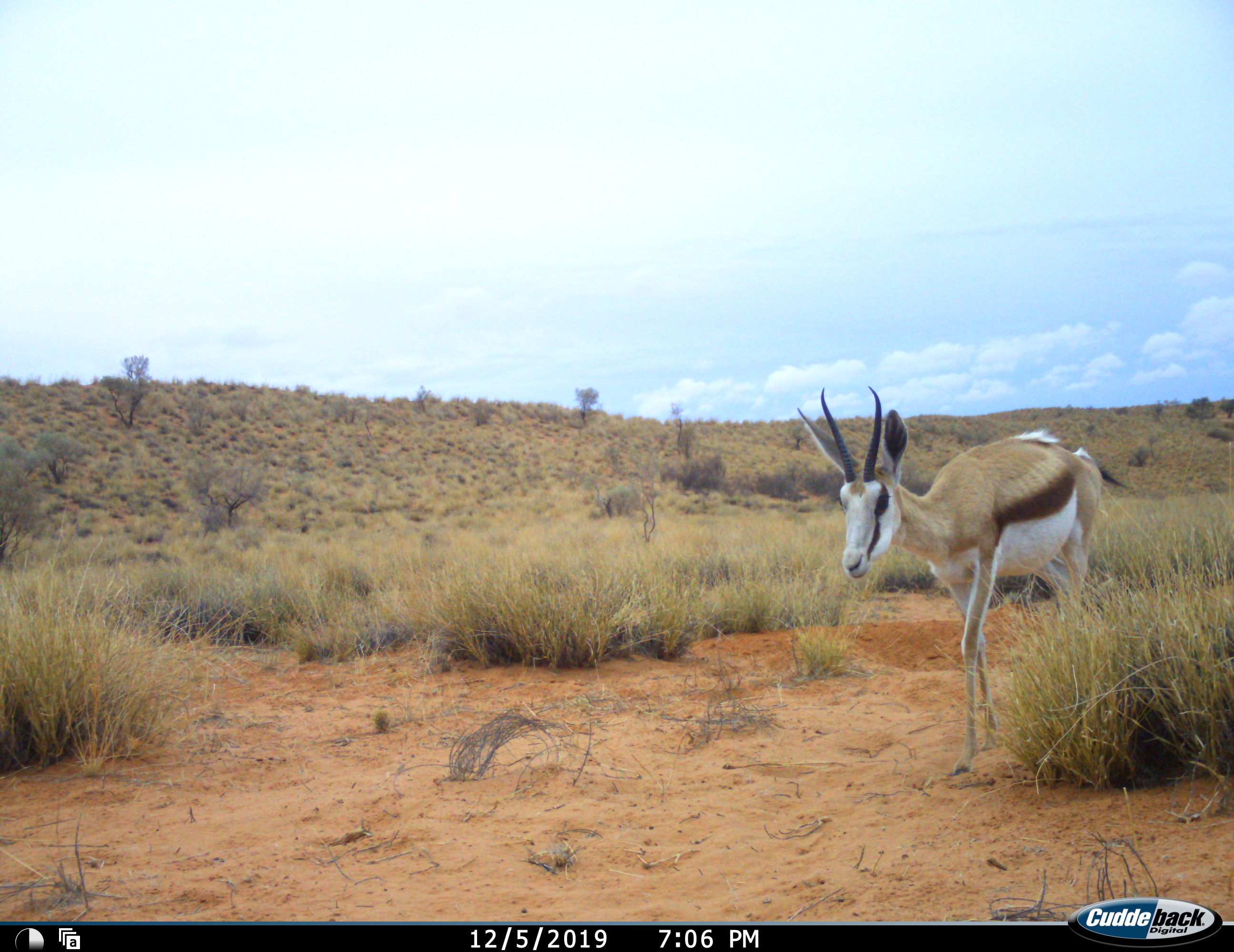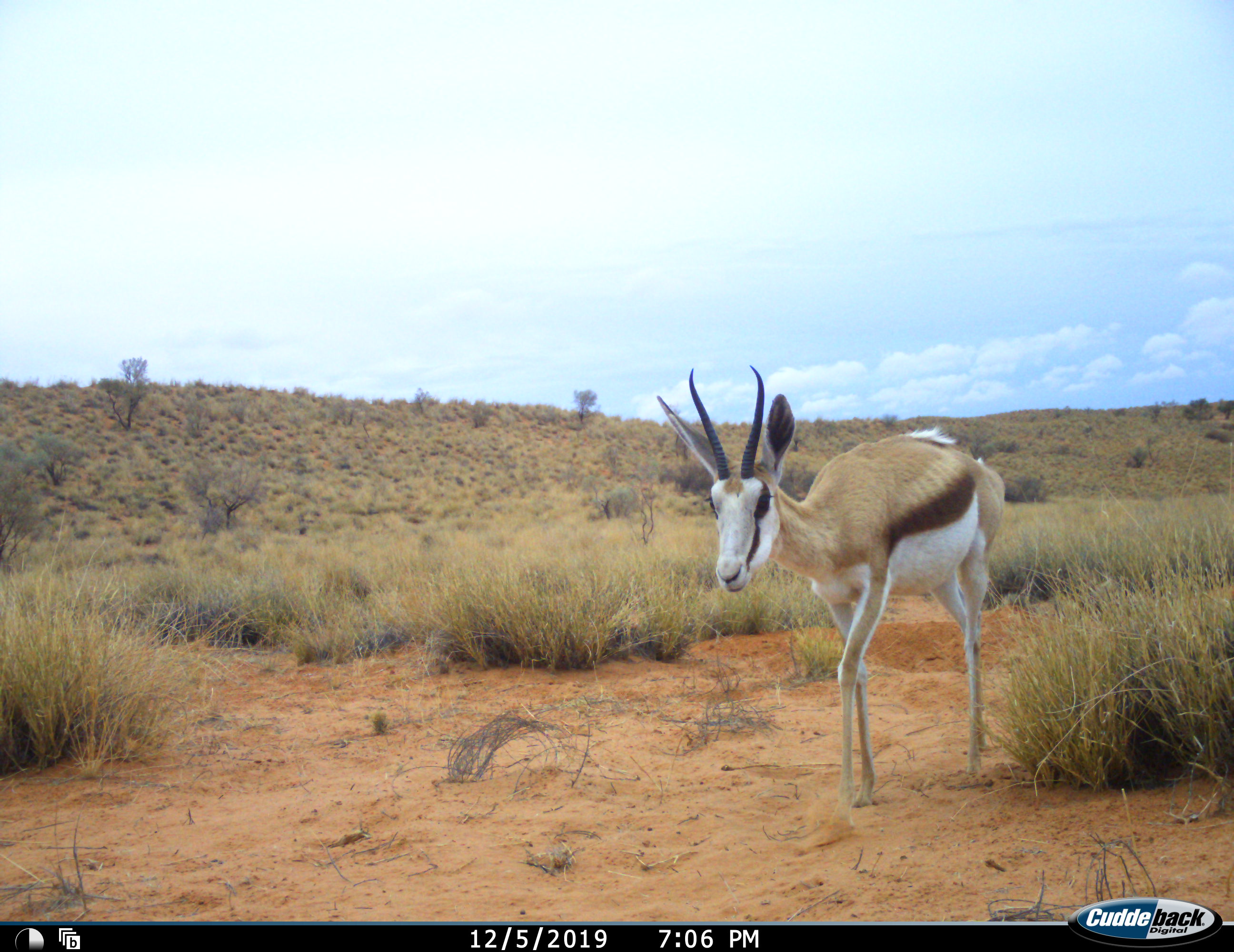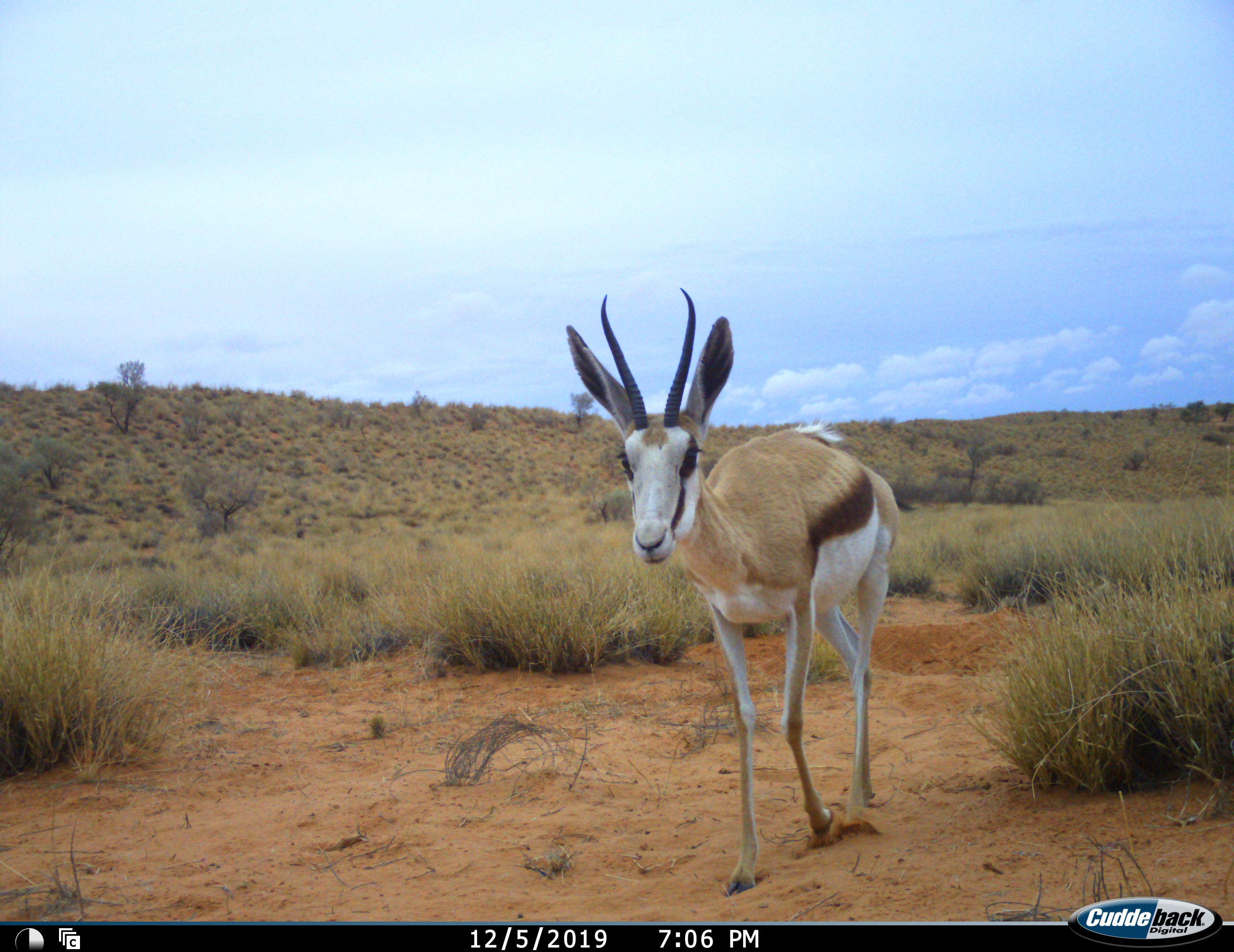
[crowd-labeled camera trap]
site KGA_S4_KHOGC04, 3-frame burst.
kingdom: Animalia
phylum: Chordata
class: Mammalia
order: Artiodactyla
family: Bovidae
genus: Antidorcas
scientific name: Antidorcas marsupialis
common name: springbok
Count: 1.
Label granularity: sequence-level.